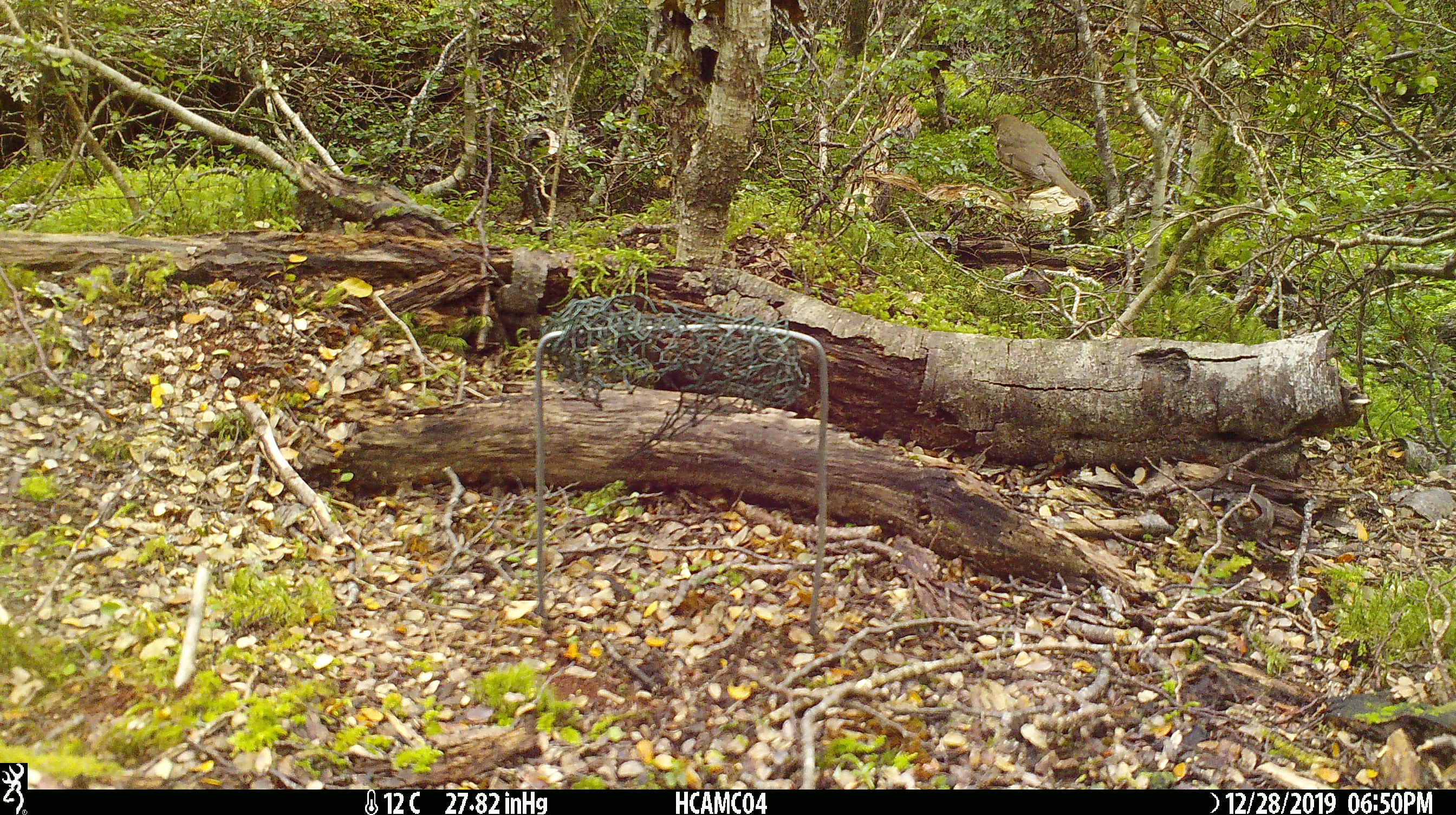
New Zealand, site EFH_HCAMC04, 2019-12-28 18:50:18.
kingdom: Animalia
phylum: Chordata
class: Aves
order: Passeriformes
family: Turdidae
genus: Turdus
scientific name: Turdus philomelos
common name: song thrush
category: thrush